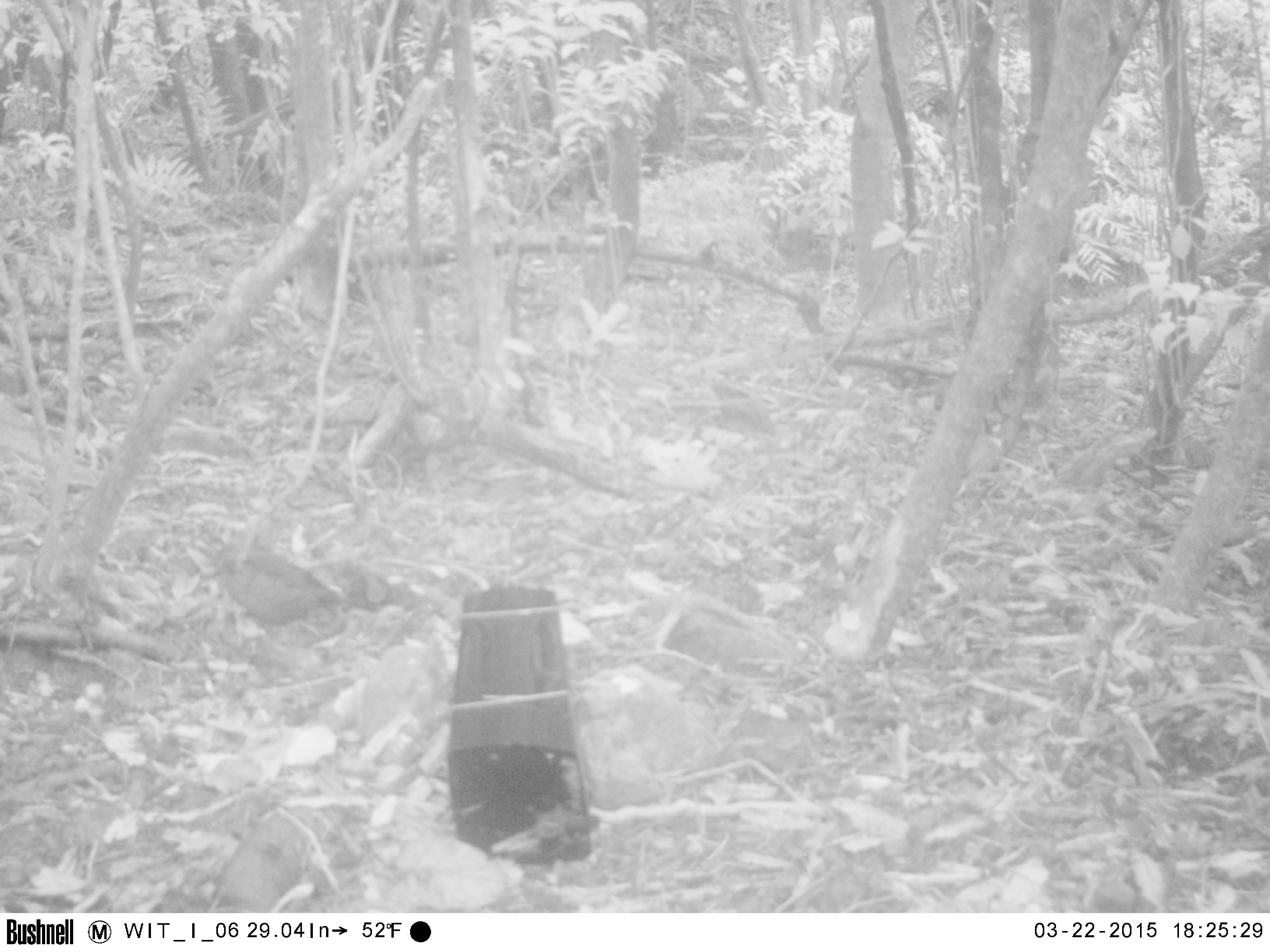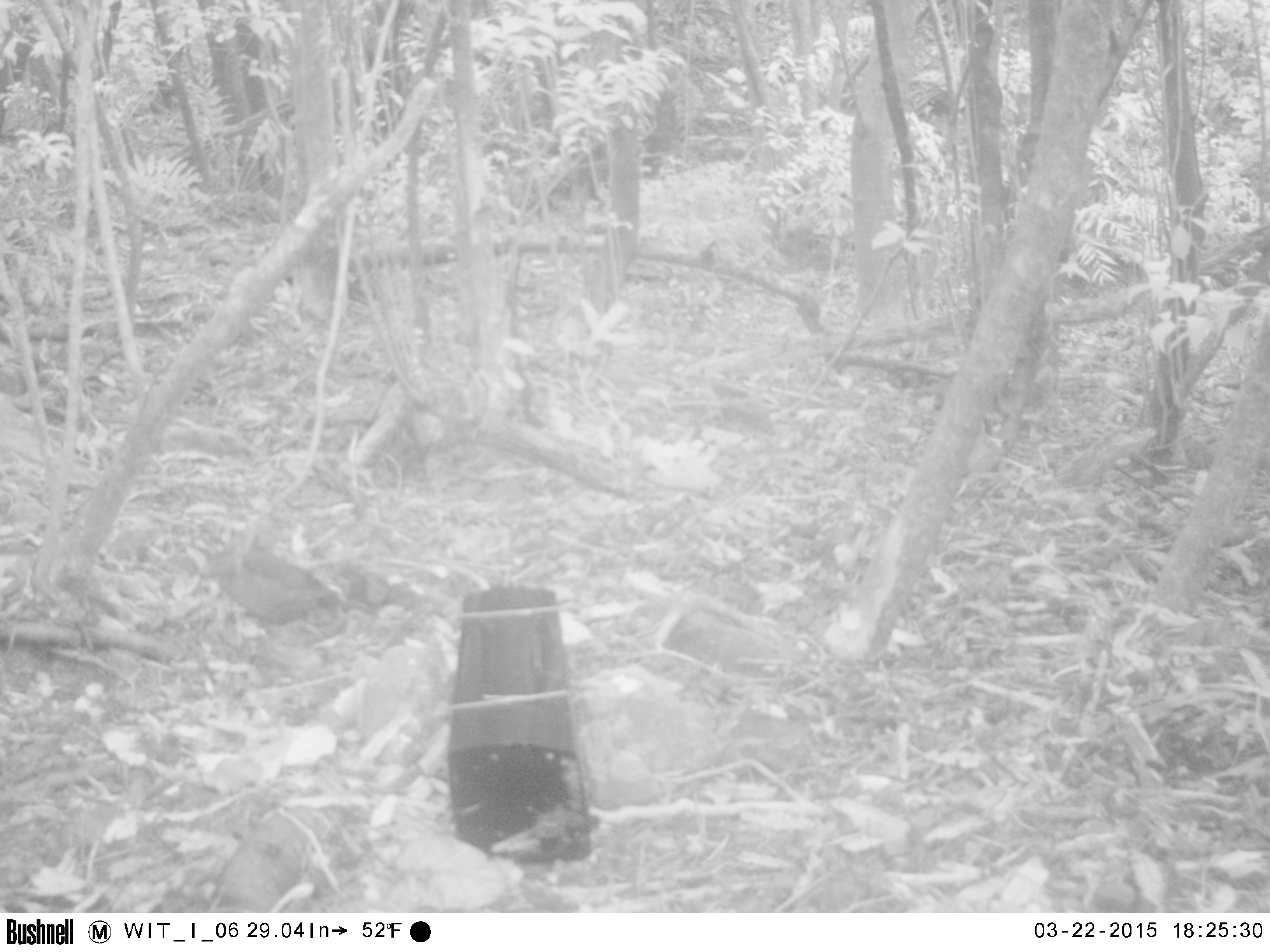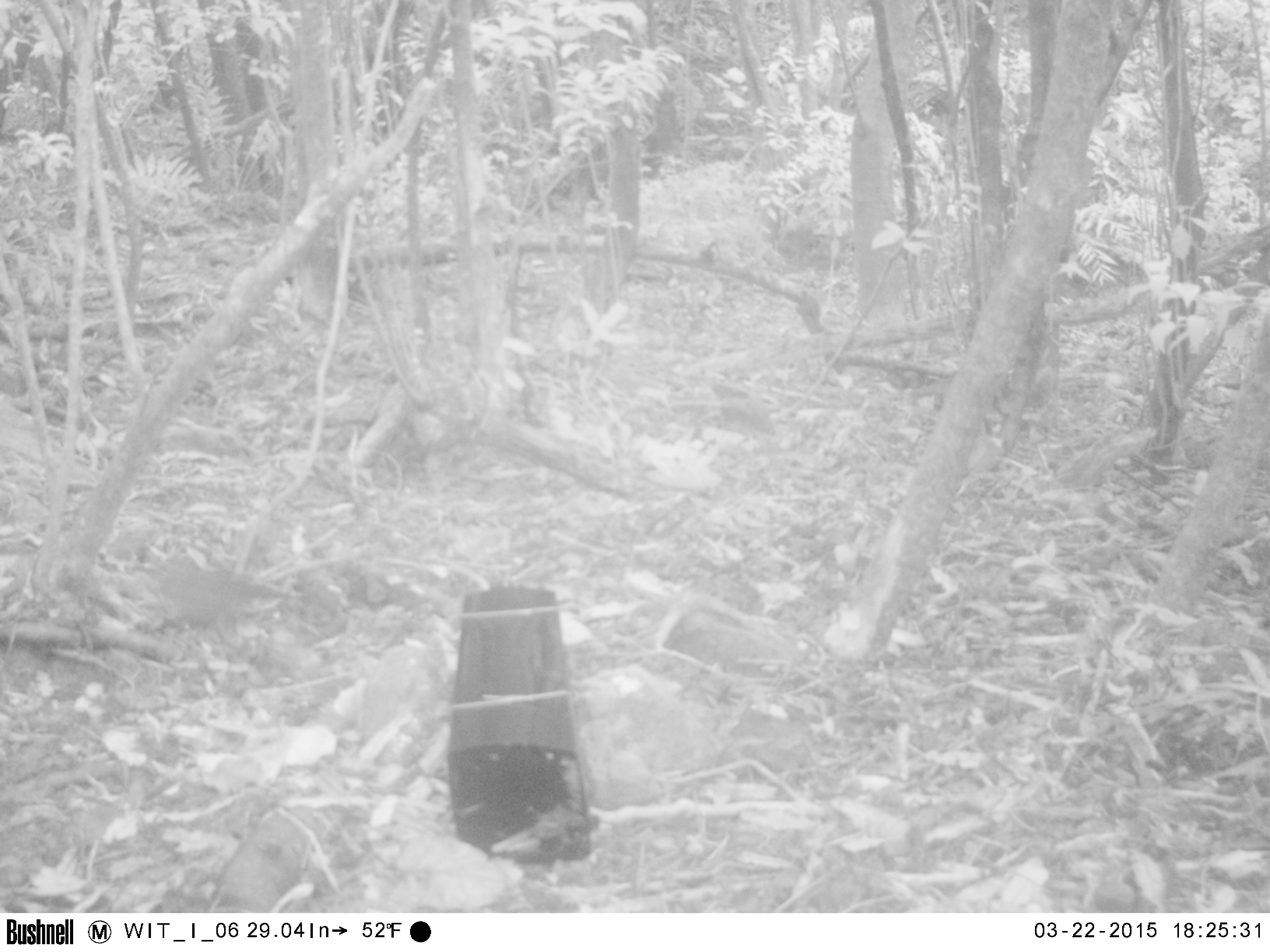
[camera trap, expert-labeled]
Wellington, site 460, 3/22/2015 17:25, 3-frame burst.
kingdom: Animalia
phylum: Chordata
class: Aves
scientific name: Aves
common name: bird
Bird (Aves).